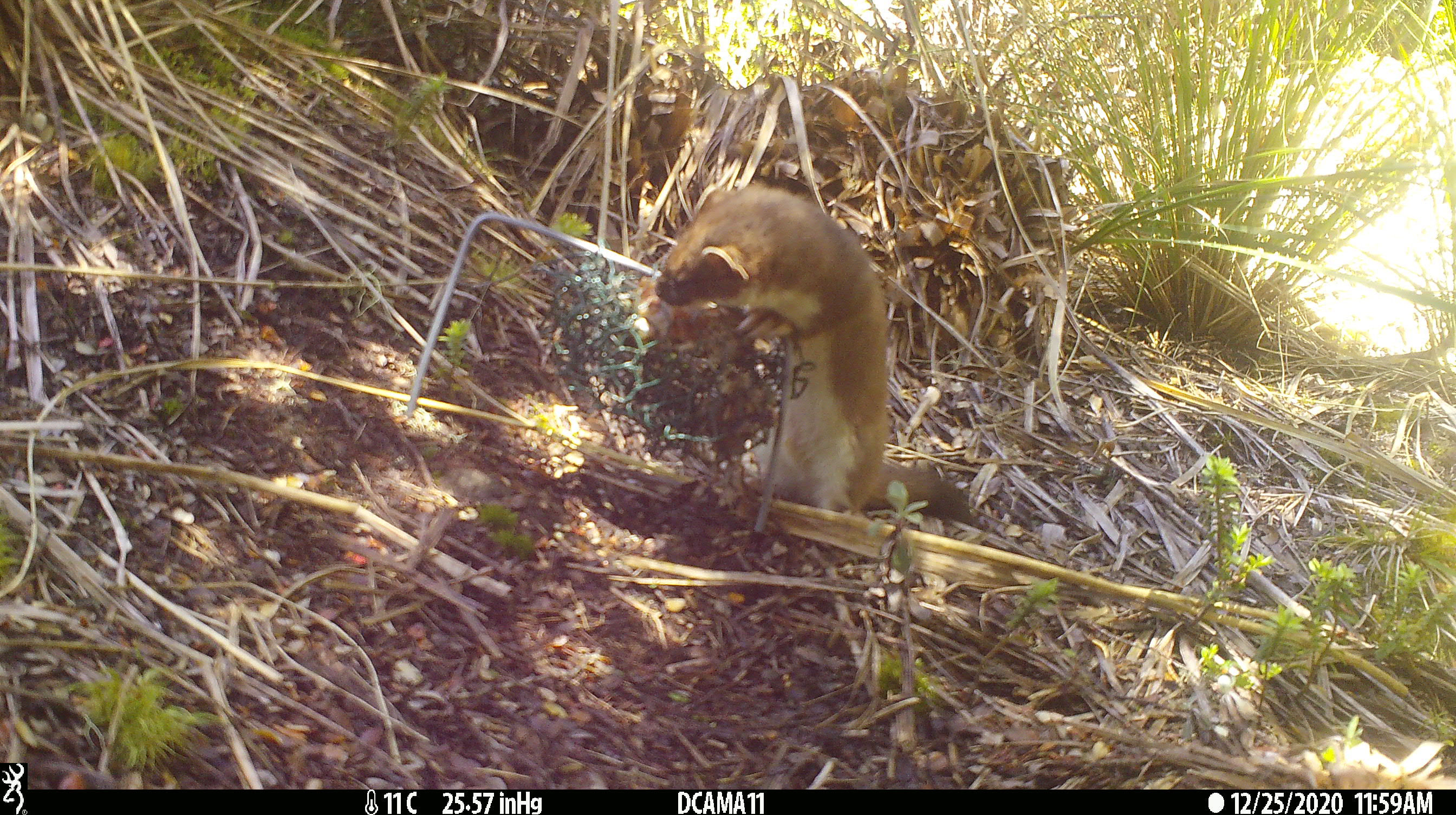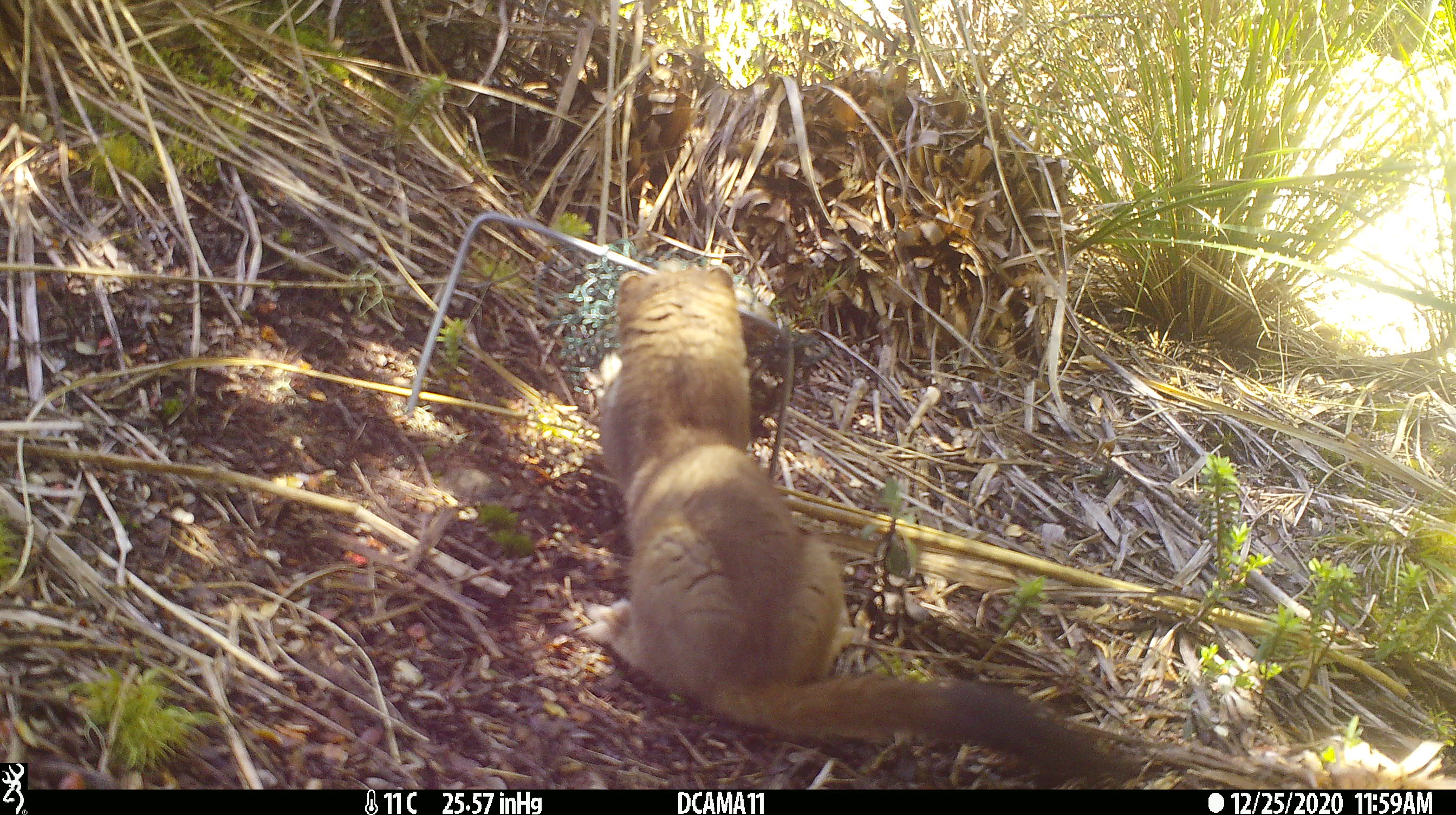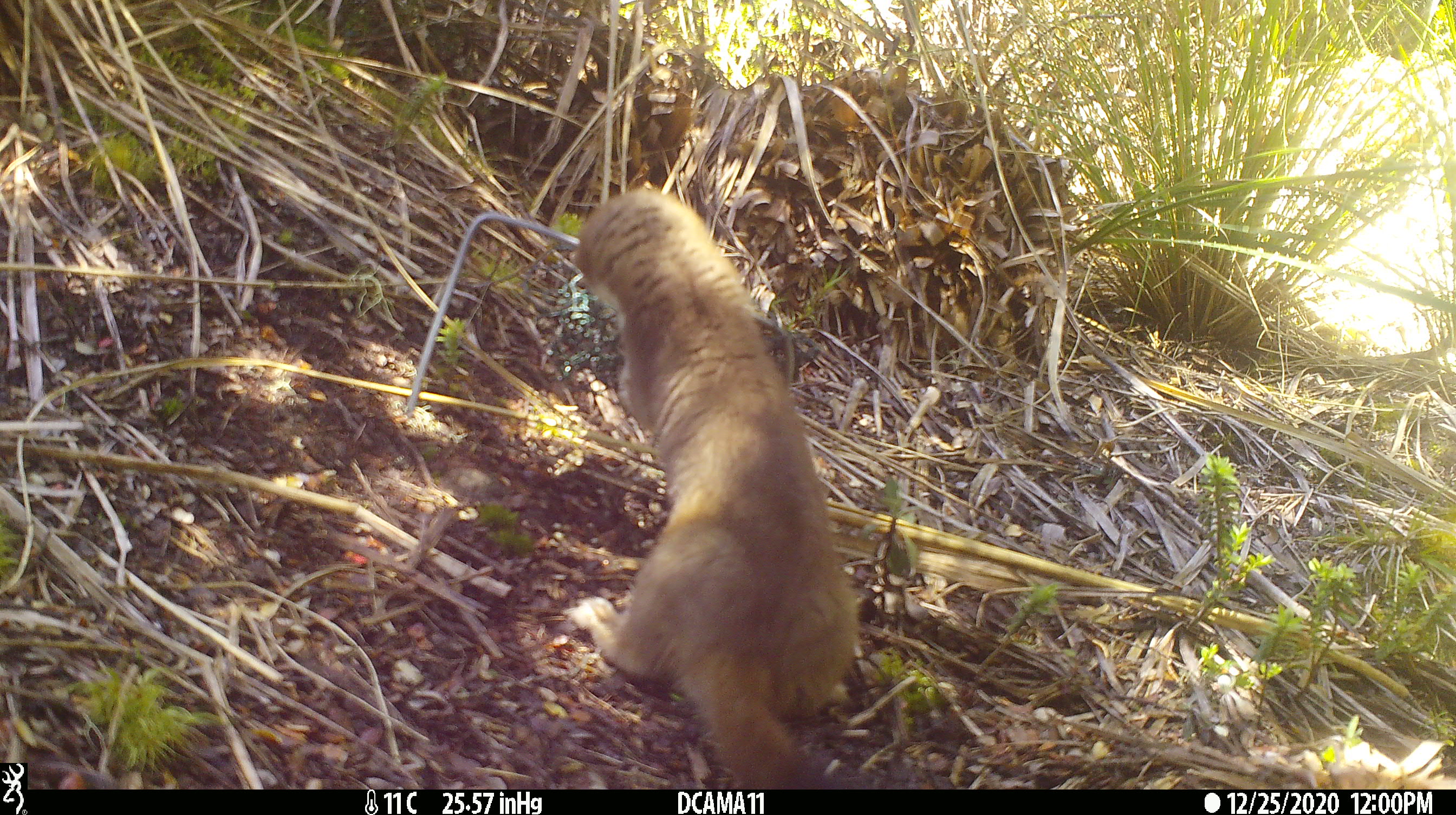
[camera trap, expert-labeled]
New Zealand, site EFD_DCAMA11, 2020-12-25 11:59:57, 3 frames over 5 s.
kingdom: Animalia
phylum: Chordata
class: Mammalia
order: Carnivora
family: Mustelidae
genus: Mustela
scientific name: Mustela erminea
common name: stoat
Stoat (Mustela erminea).